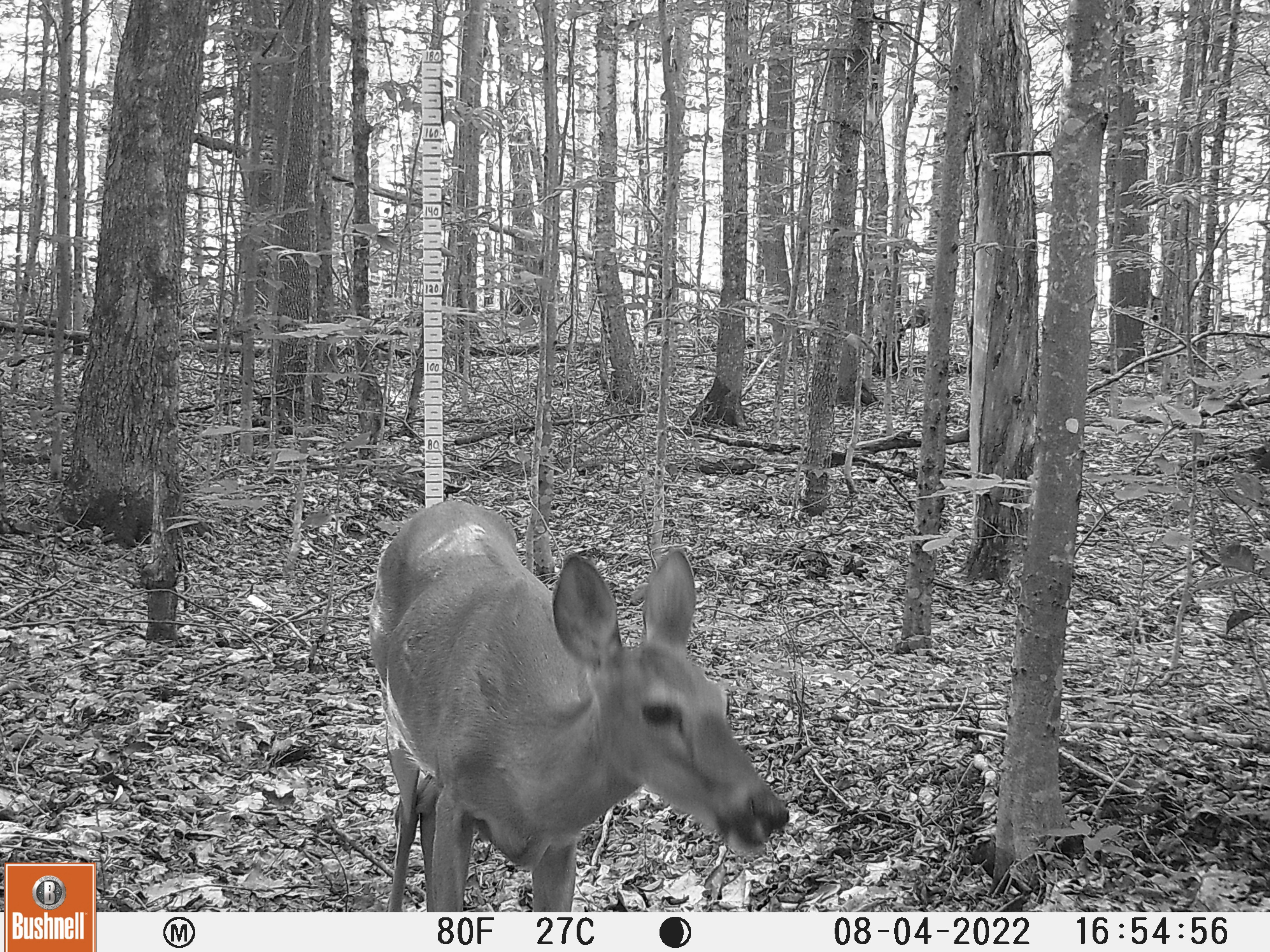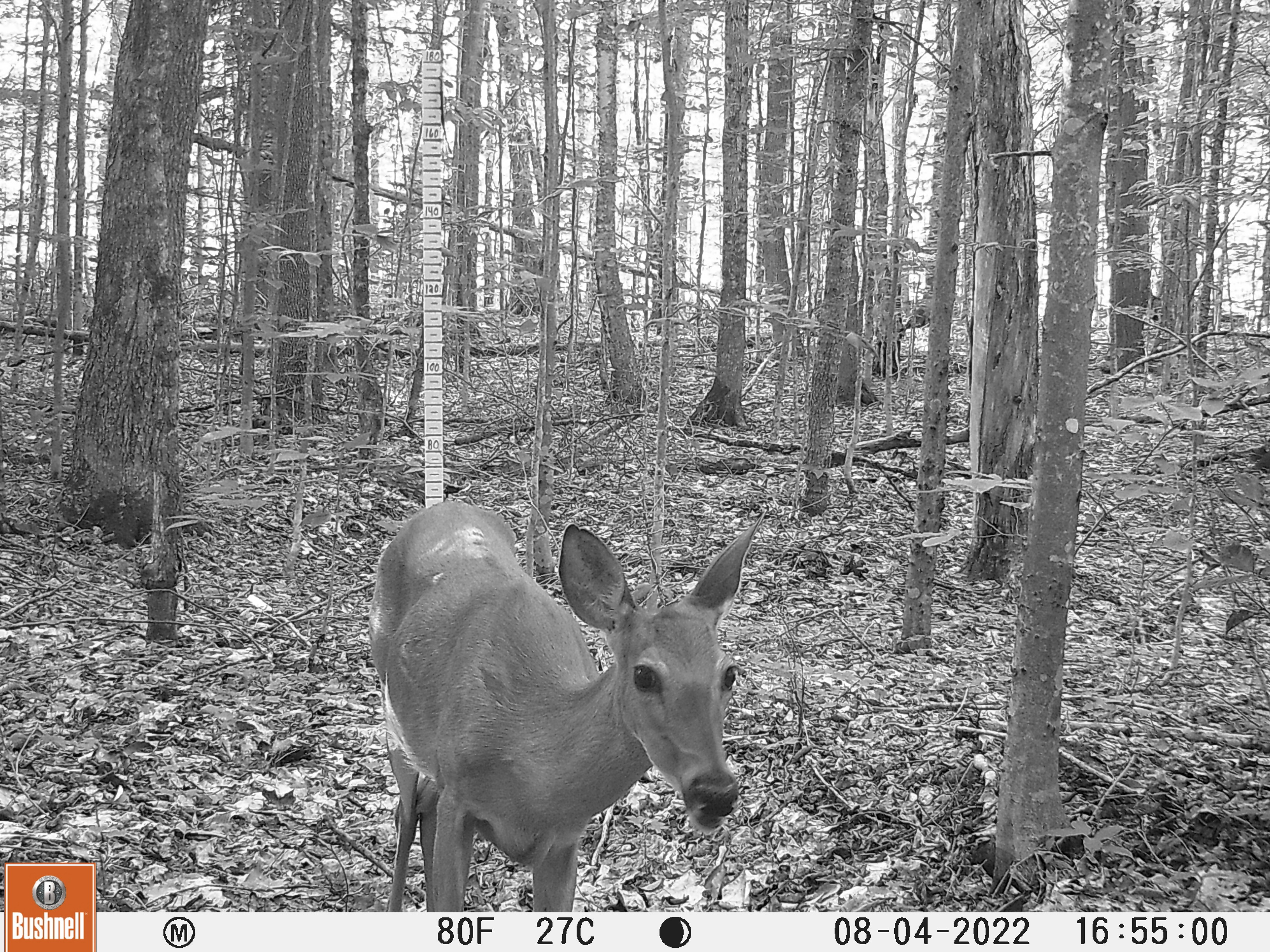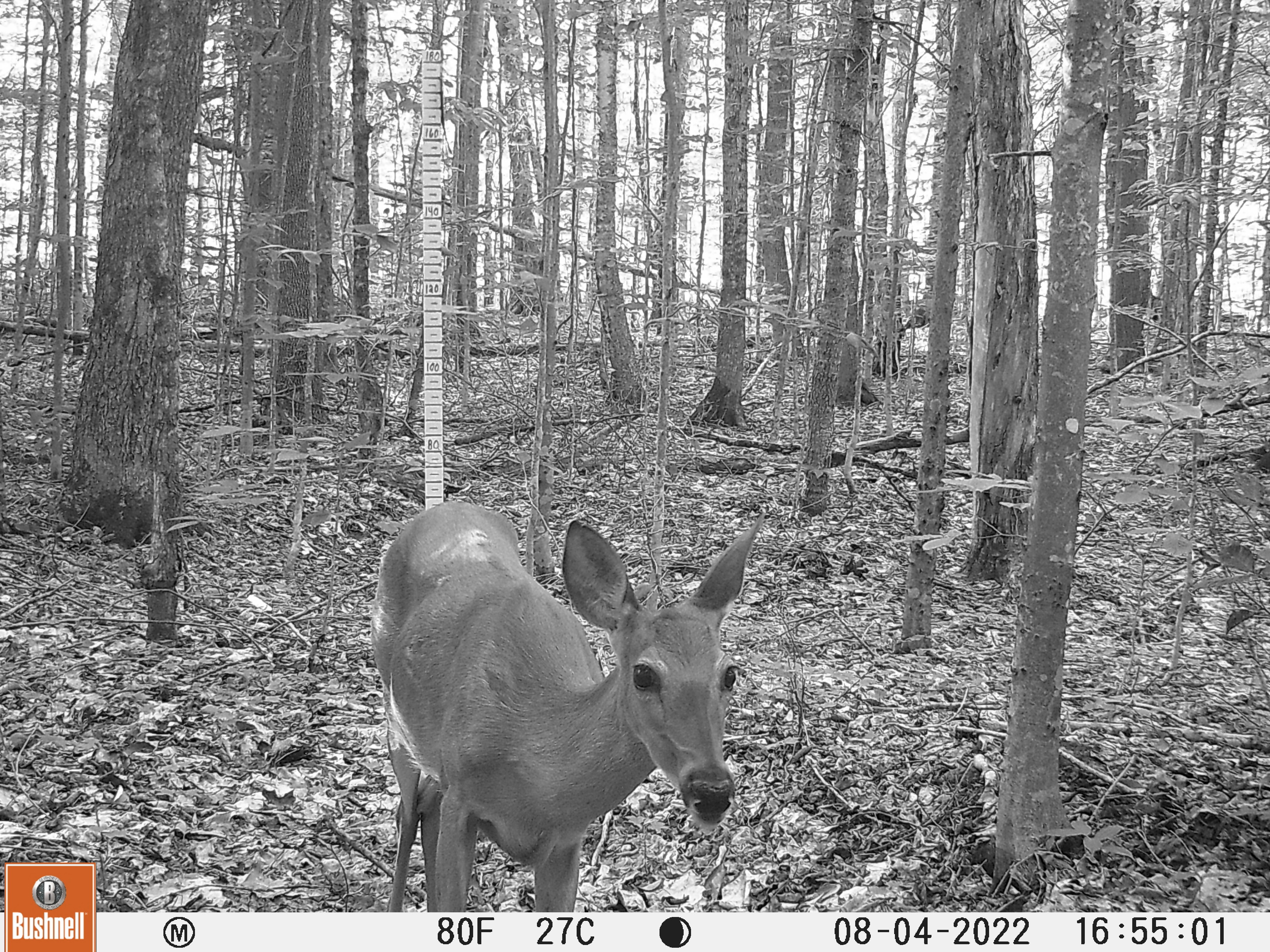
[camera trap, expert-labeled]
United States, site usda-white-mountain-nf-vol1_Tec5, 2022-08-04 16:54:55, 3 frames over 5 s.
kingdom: Animalia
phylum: Chordata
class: Mammalia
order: Artiodactyla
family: Cervidae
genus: Odocoileus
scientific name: Odocoileus virginianus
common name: white-tailed deer